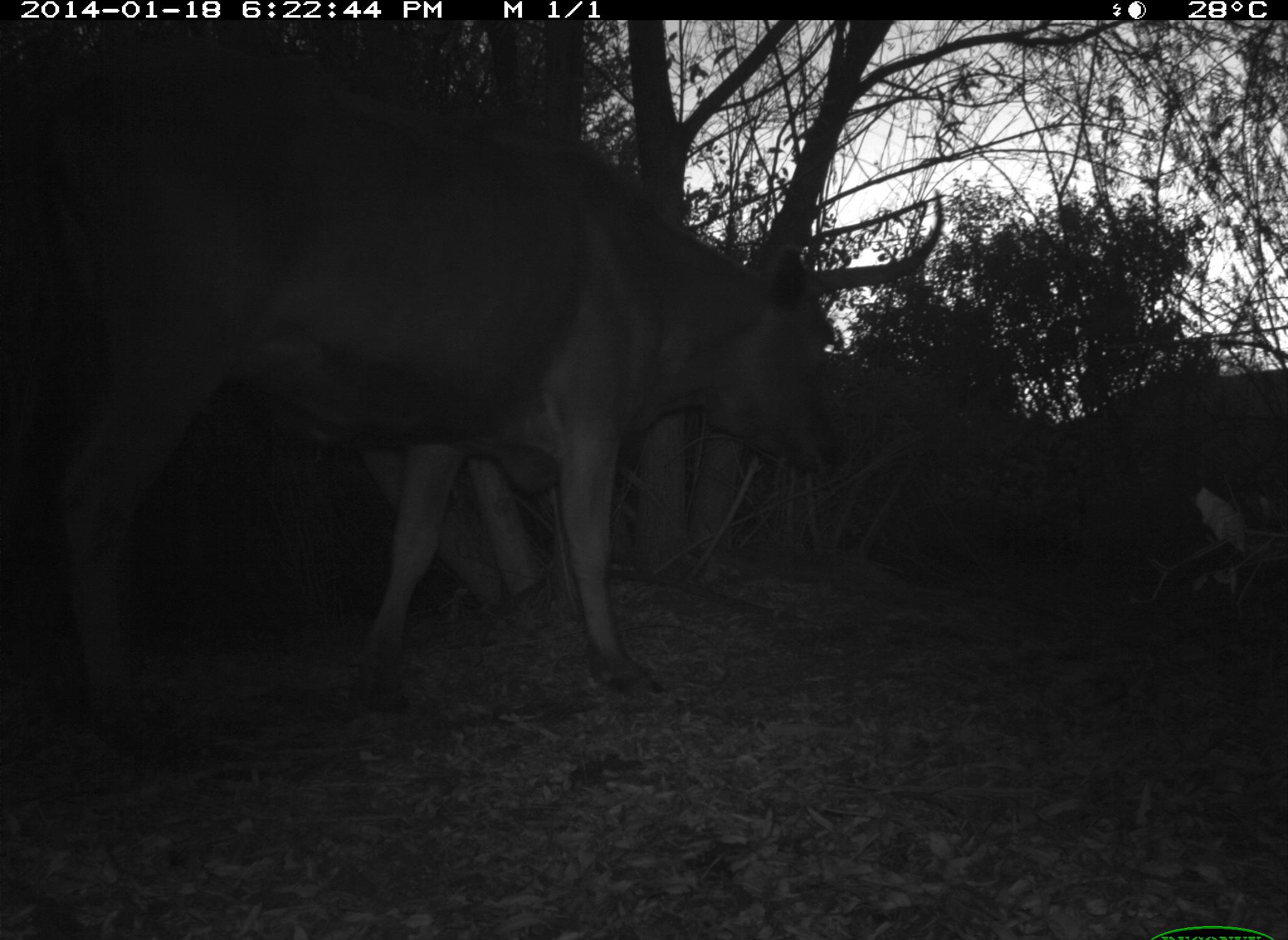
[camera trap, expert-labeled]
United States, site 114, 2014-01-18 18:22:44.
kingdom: Animalia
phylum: Chordata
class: Mammalia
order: Artiodactyla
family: Bovidae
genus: Bos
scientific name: Bos taurus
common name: cow